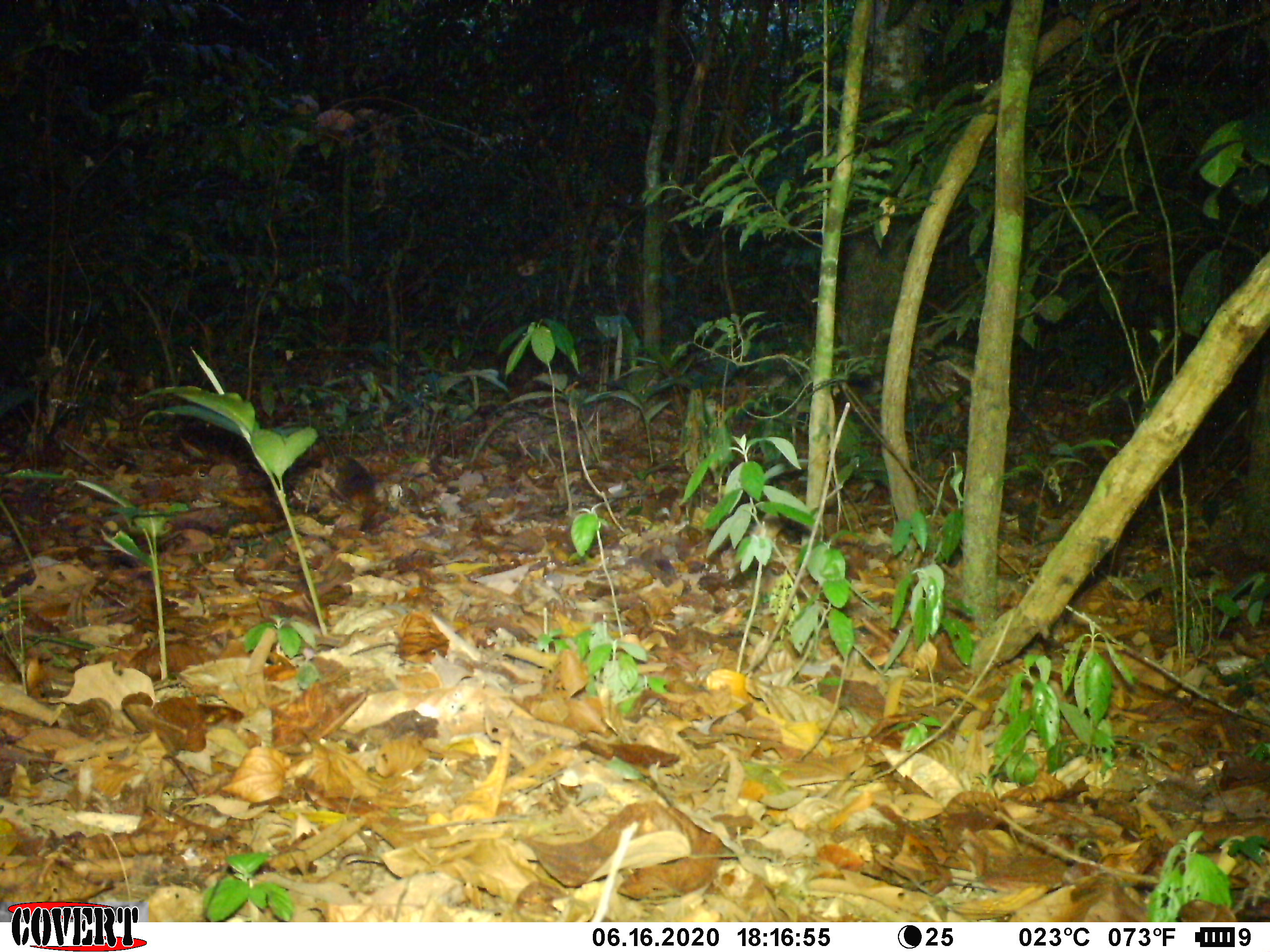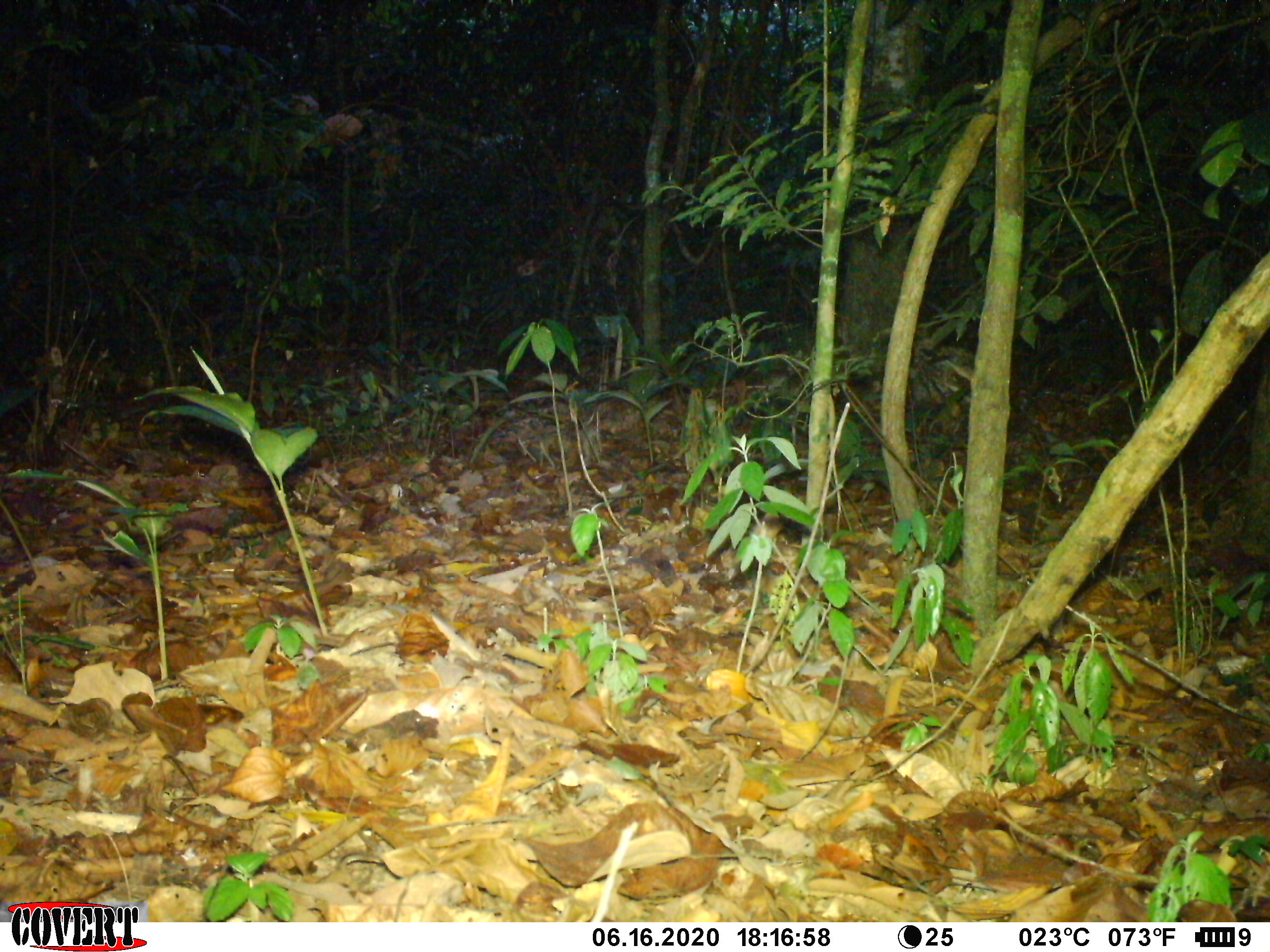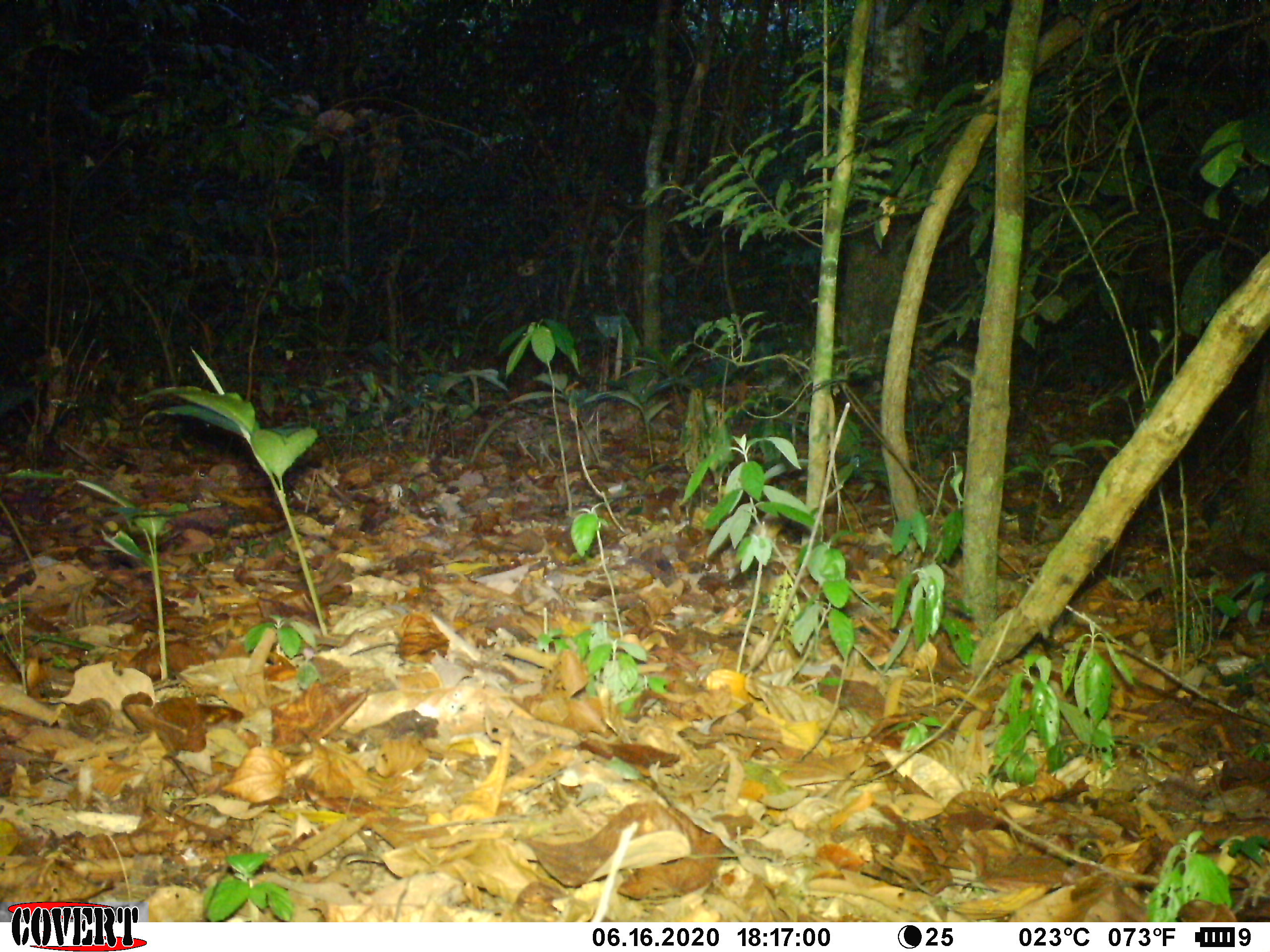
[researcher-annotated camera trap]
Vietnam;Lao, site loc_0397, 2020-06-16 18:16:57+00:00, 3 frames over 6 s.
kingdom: Animalia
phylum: Chordata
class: Mammalia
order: Rodentia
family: Sciuridae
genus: Dremomys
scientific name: Dremomys rufigenis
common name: red-cheeked squirrel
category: red cheeked squirrel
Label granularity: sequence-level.